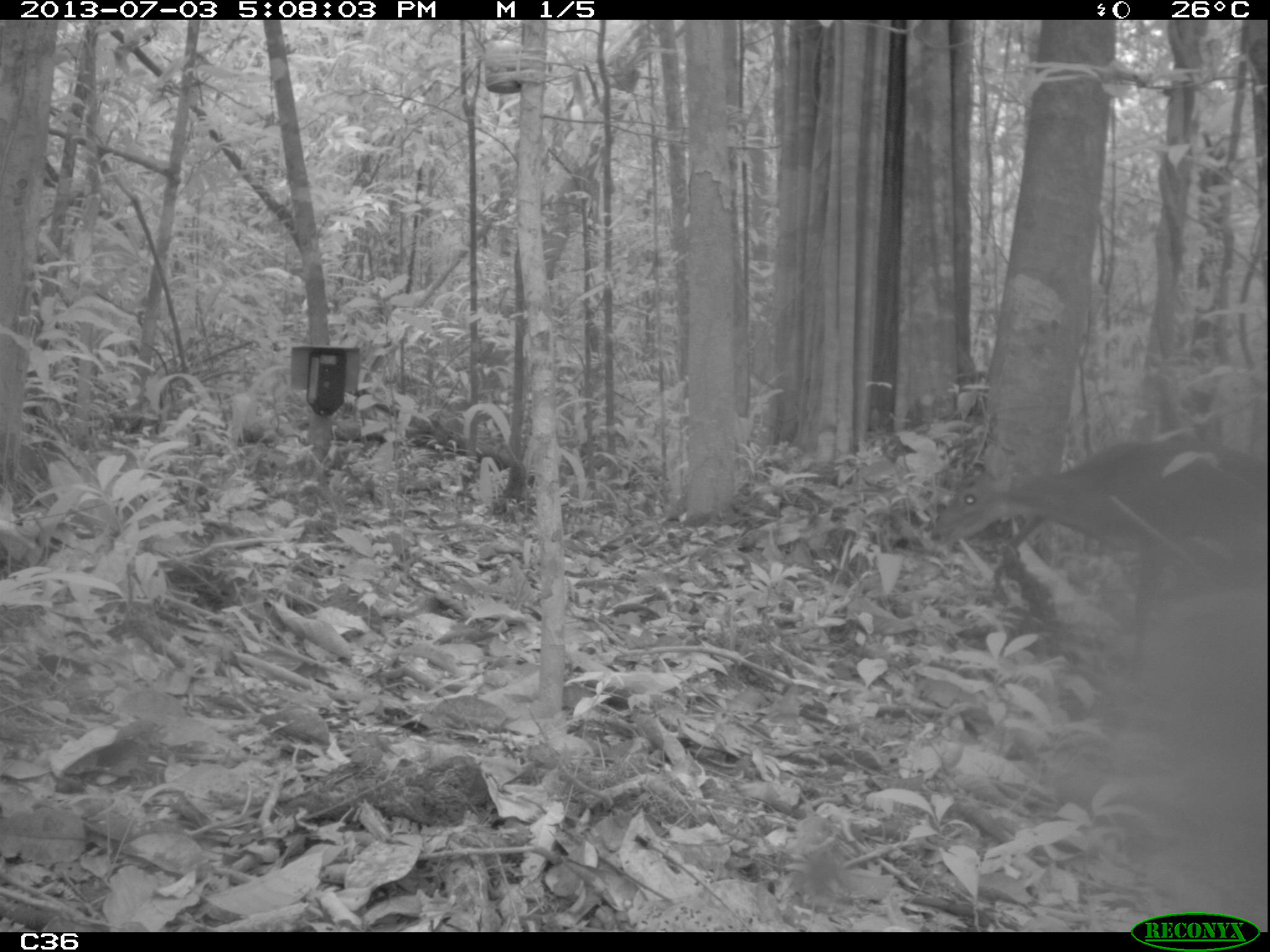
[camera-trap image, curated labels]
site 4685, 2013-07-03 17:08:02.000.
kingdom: Animalia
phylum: Chordata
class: Mammalia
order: Artiodactyla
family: Cervidae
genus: Mazama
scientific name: Mazama gouazoubira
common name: gray brocket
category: mazama gouazaoubira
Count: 1.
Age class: adult.